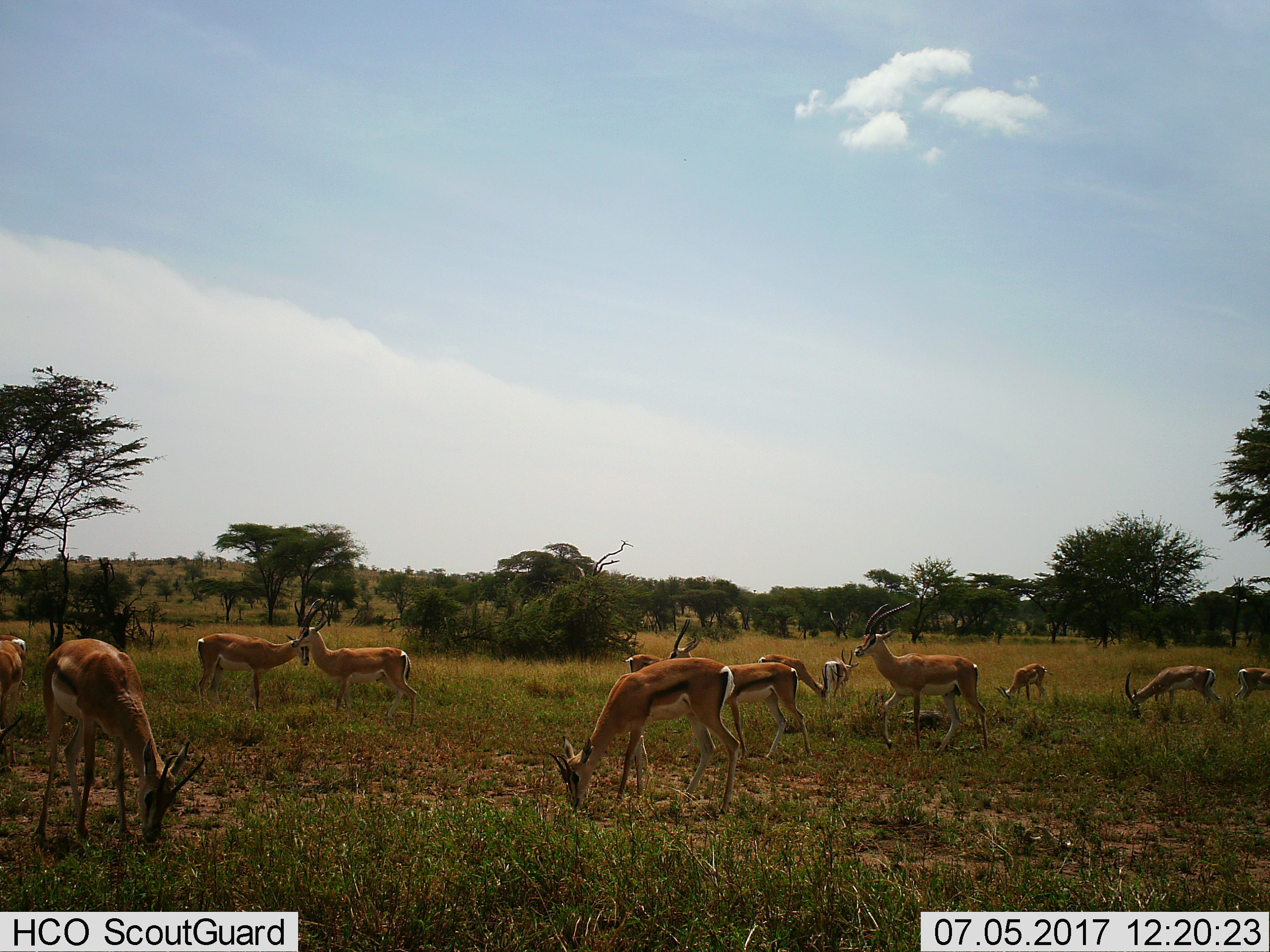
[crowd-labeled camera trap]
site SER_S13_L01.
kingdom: Animalia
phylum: Chordata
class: Mammalia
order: Artiodactyla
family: Bovidae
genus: Eudorcas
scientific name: Eudorcas thomsonii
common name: thomson's gazelle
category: gazellethomsons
Gazellethomsons (thomson's gazelle) (Eudorcas thomsonii), count 11-50. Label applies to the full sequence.